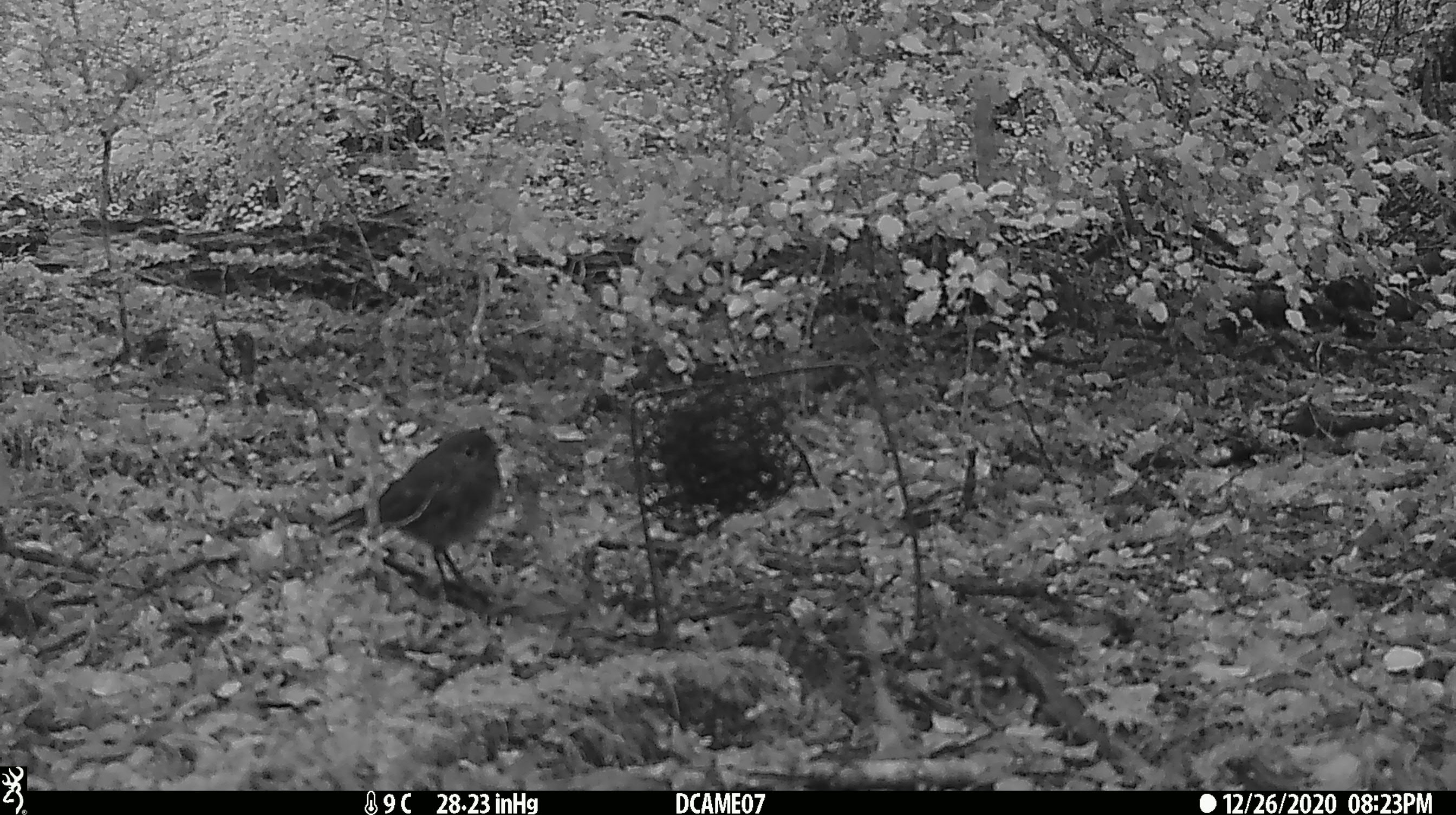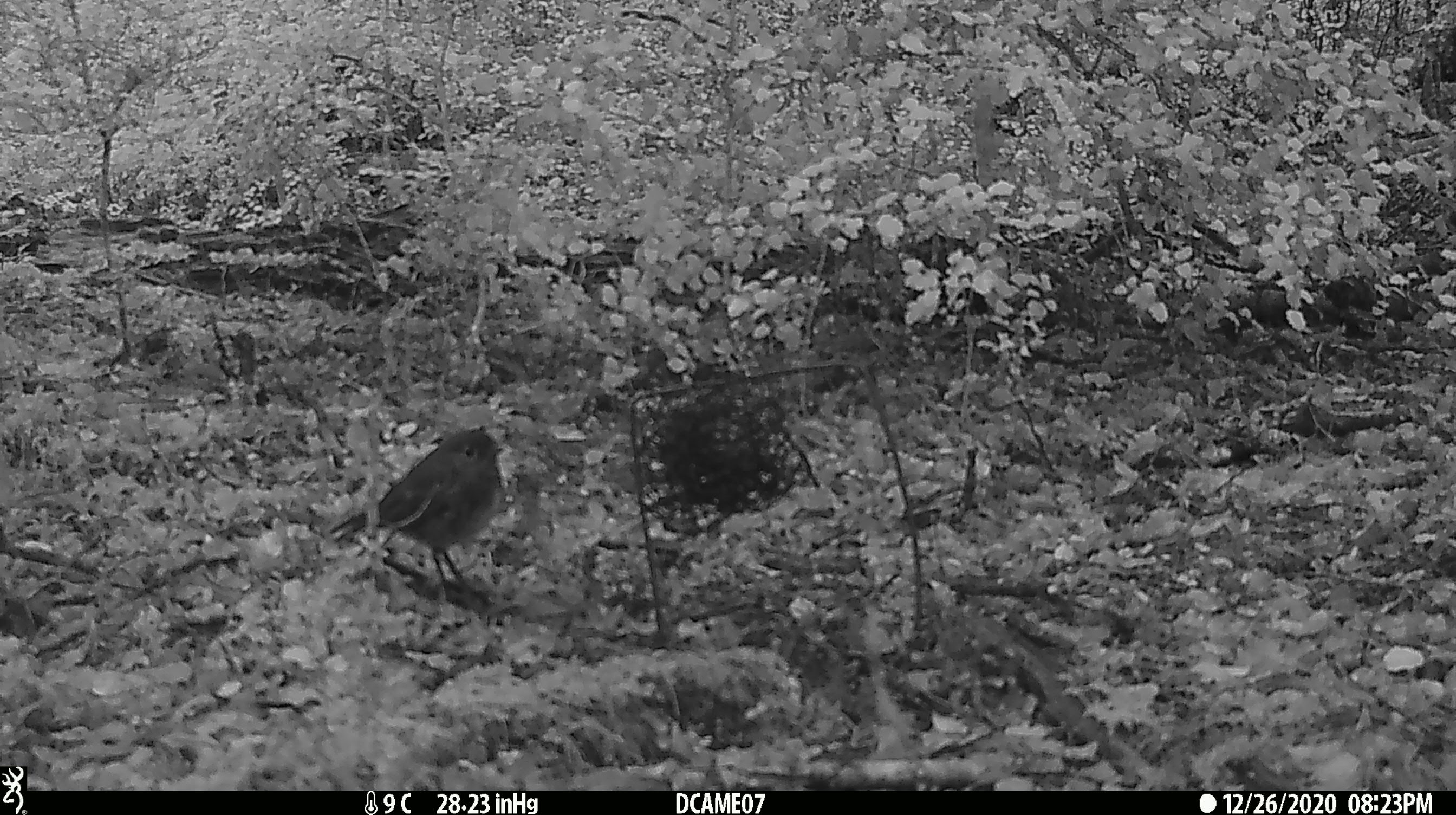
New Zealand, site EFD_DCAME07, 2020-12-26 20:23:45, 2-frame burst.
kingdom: Animalia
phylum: Chordata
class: Aves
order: Passeriformes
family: Petroicidae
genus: Petroica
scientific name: Petroica australis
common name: new zealand robin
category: robin